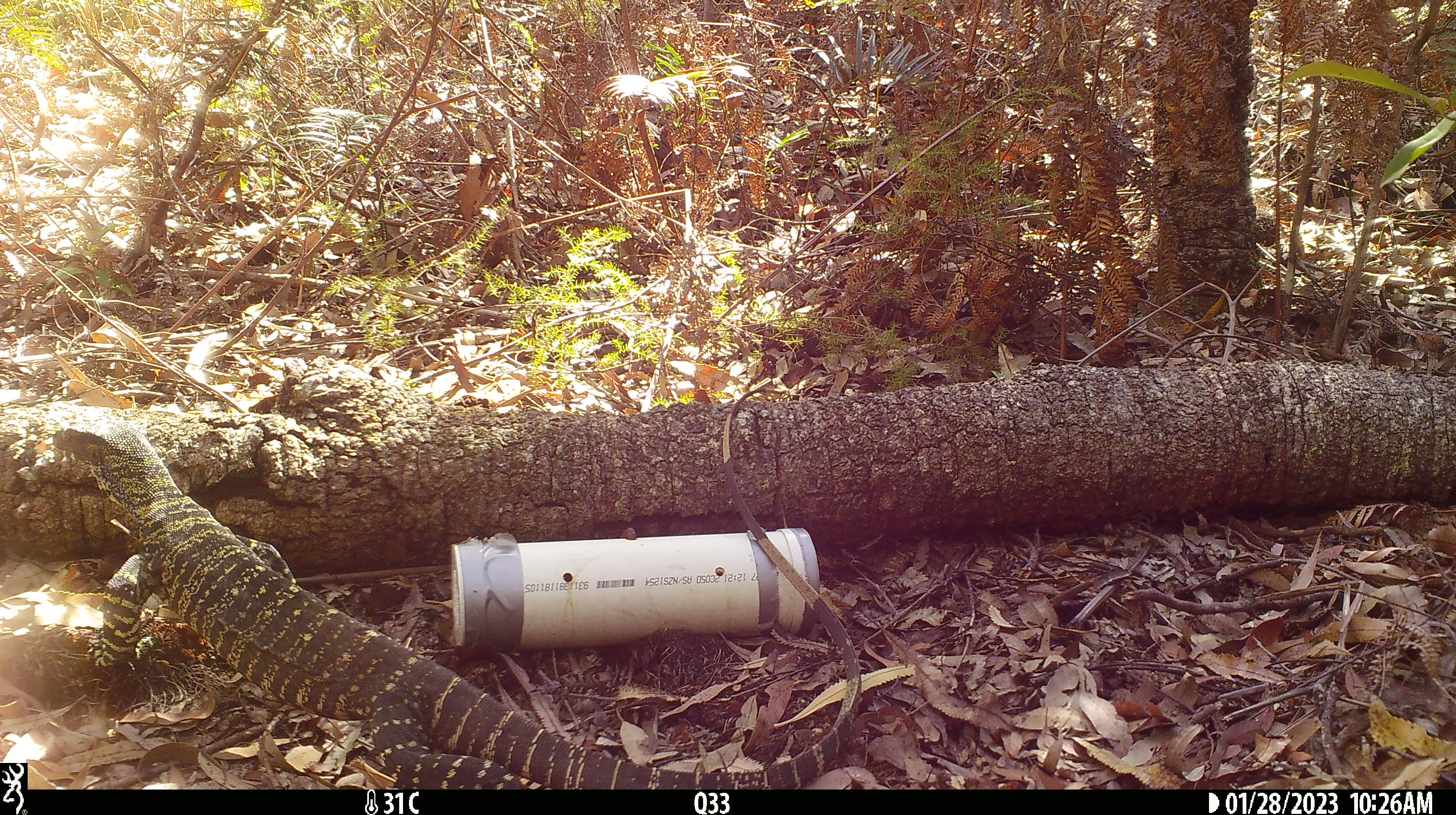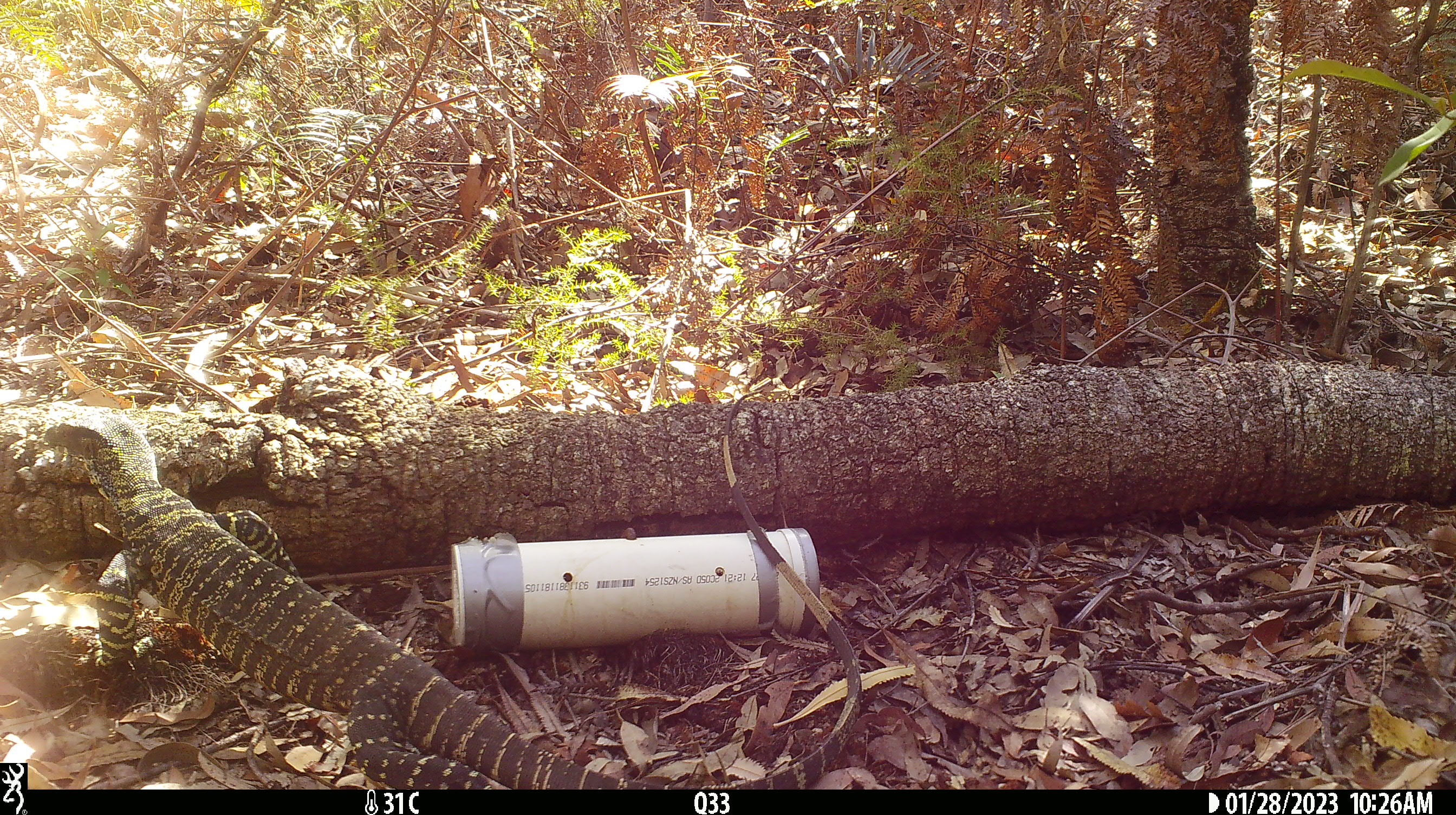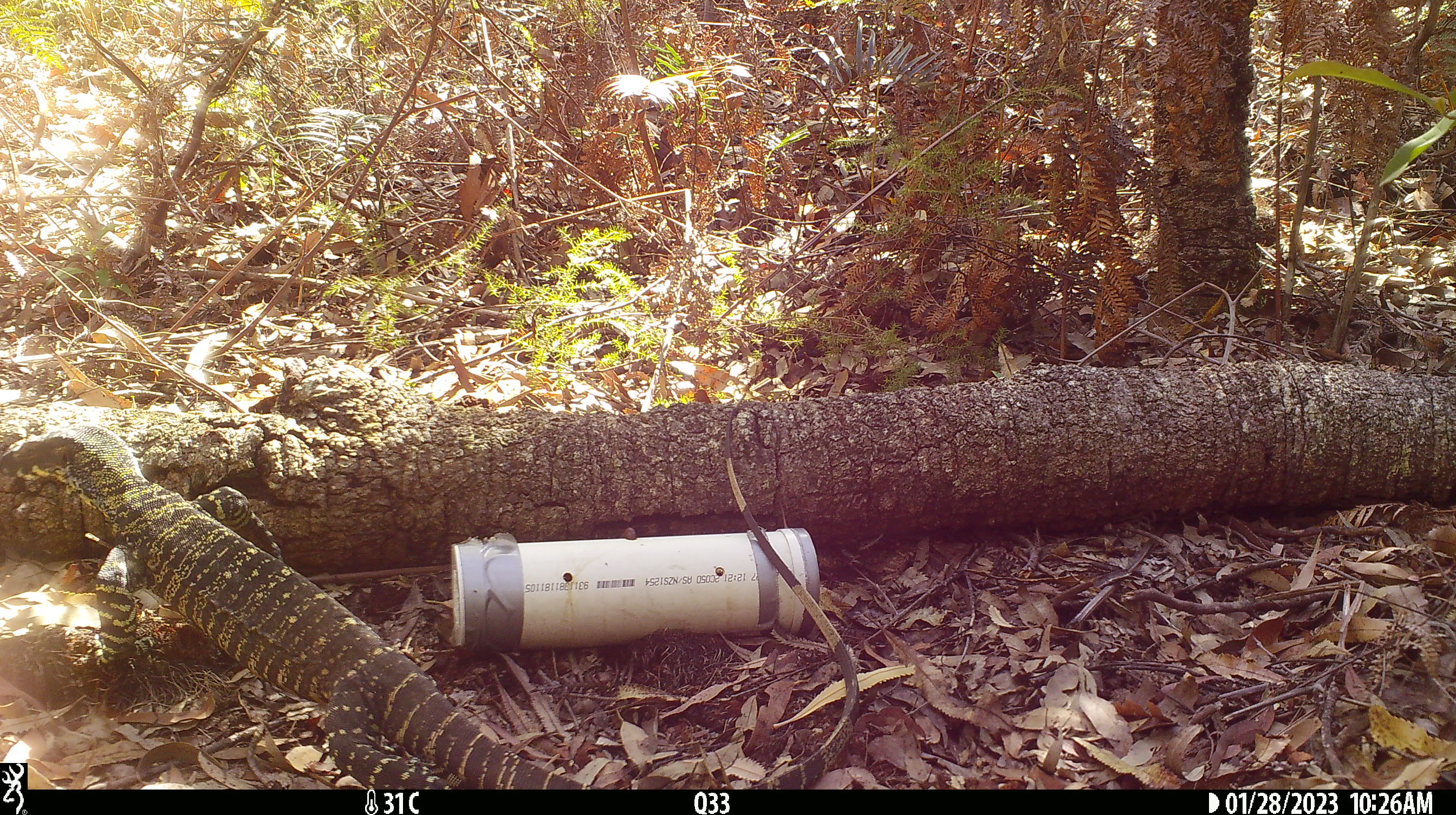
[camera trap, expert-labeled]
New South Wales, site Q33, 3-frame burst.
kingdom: Animalia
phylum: Chordata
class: Reptilia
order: Squamata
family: Varanidae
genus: Varanus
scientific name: Varanus varius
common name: lace monitor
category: goanna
Goanna (lace monitor) (Varanus varius).